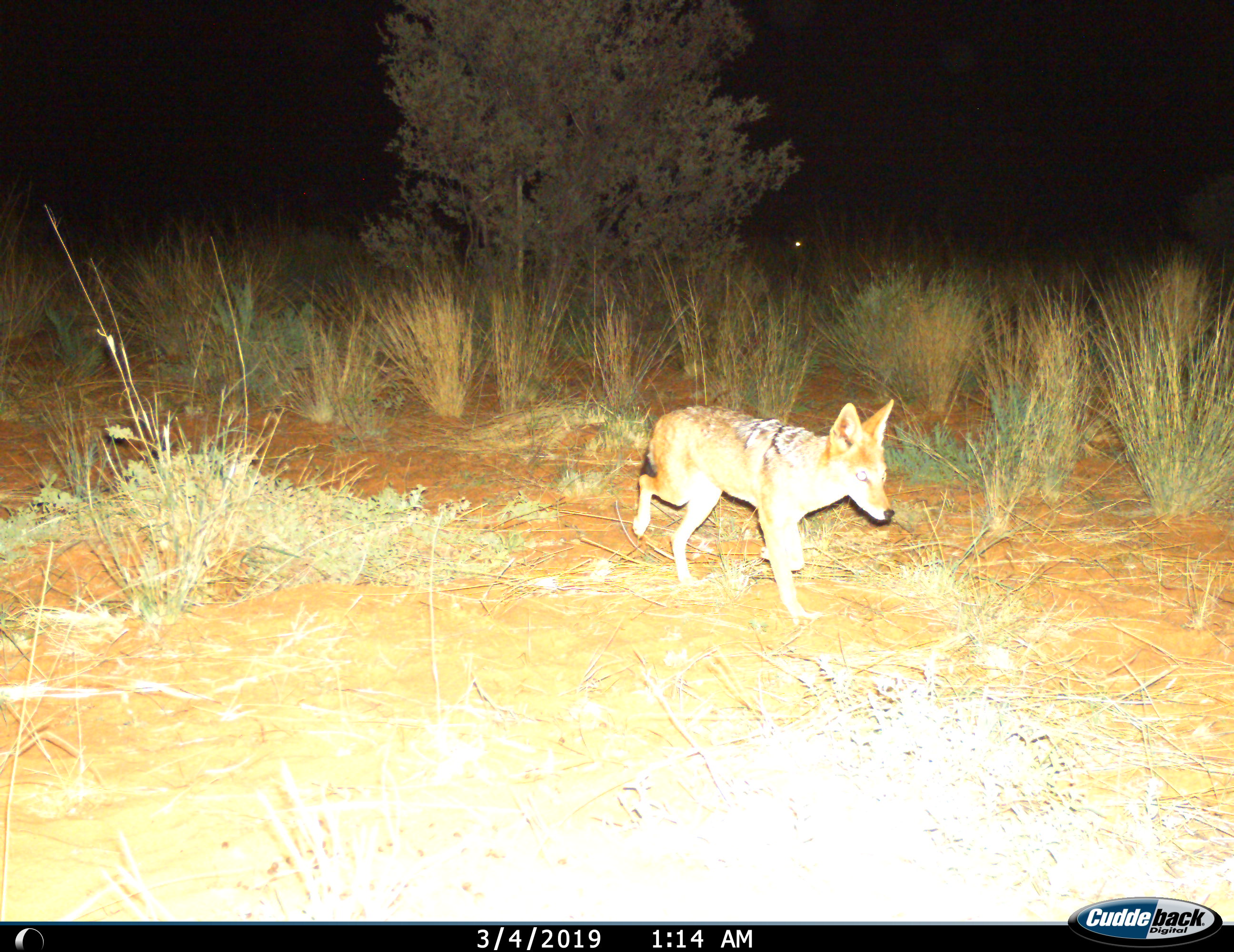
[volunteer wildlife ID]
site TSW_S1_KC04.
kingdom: Animalia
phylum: Chordata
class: Mammalia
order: Carnivora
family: Canidae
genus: Lupulella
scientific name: Lupulella mesomelas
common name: black-backed jackal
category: jackalblackbacked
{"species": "jackalblackbacked (black-backed jackal) (Lupulella mesomelas)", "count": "1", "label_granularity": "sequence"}